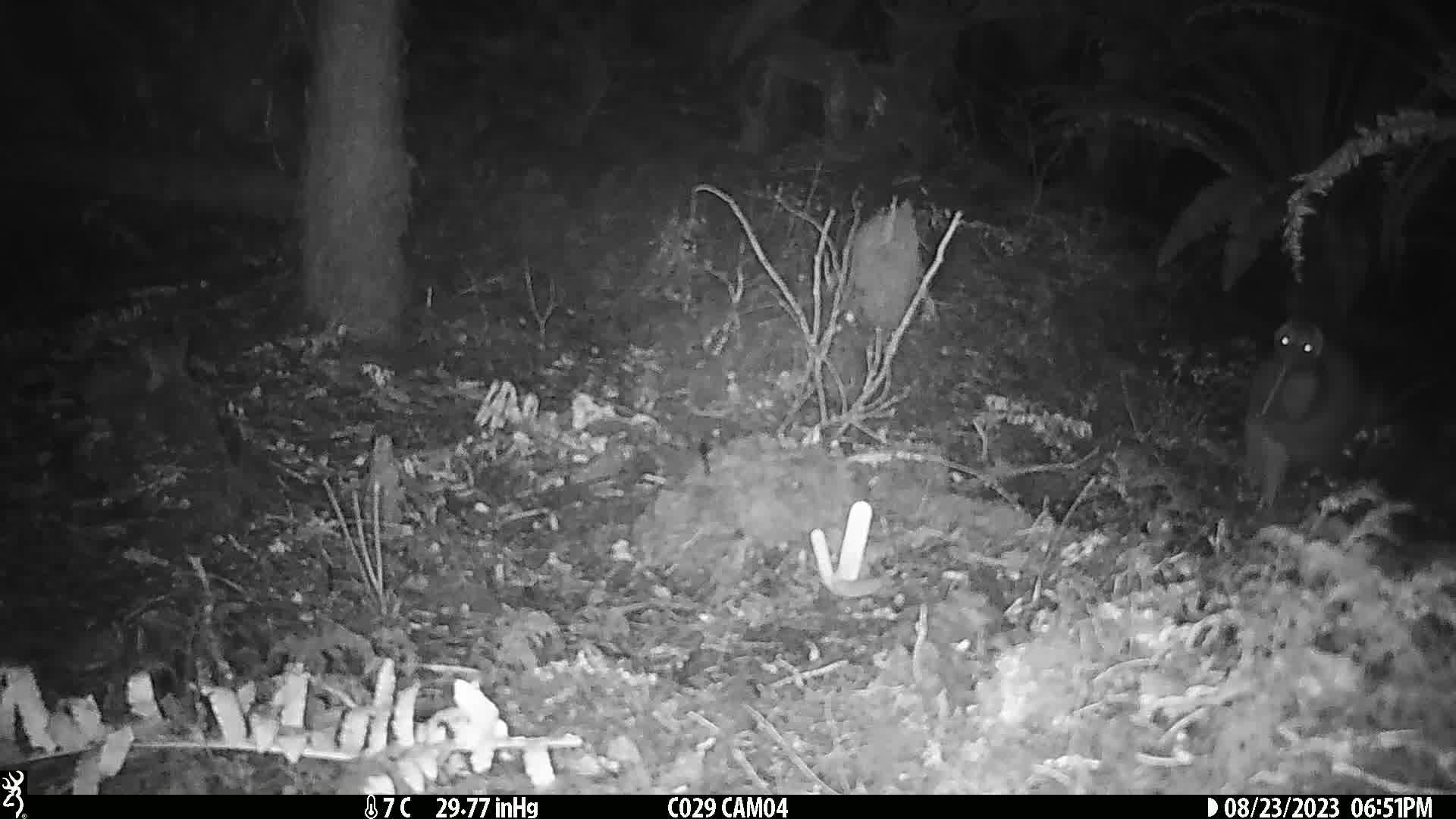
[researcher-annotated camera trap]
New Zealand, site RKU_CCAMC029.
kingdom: Animalia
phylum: Chordata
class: Aves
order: Apterygiformes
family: Apterygidae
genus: Apteryx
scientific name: Apteryx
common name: kiwi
Kiwi (Apteryx).